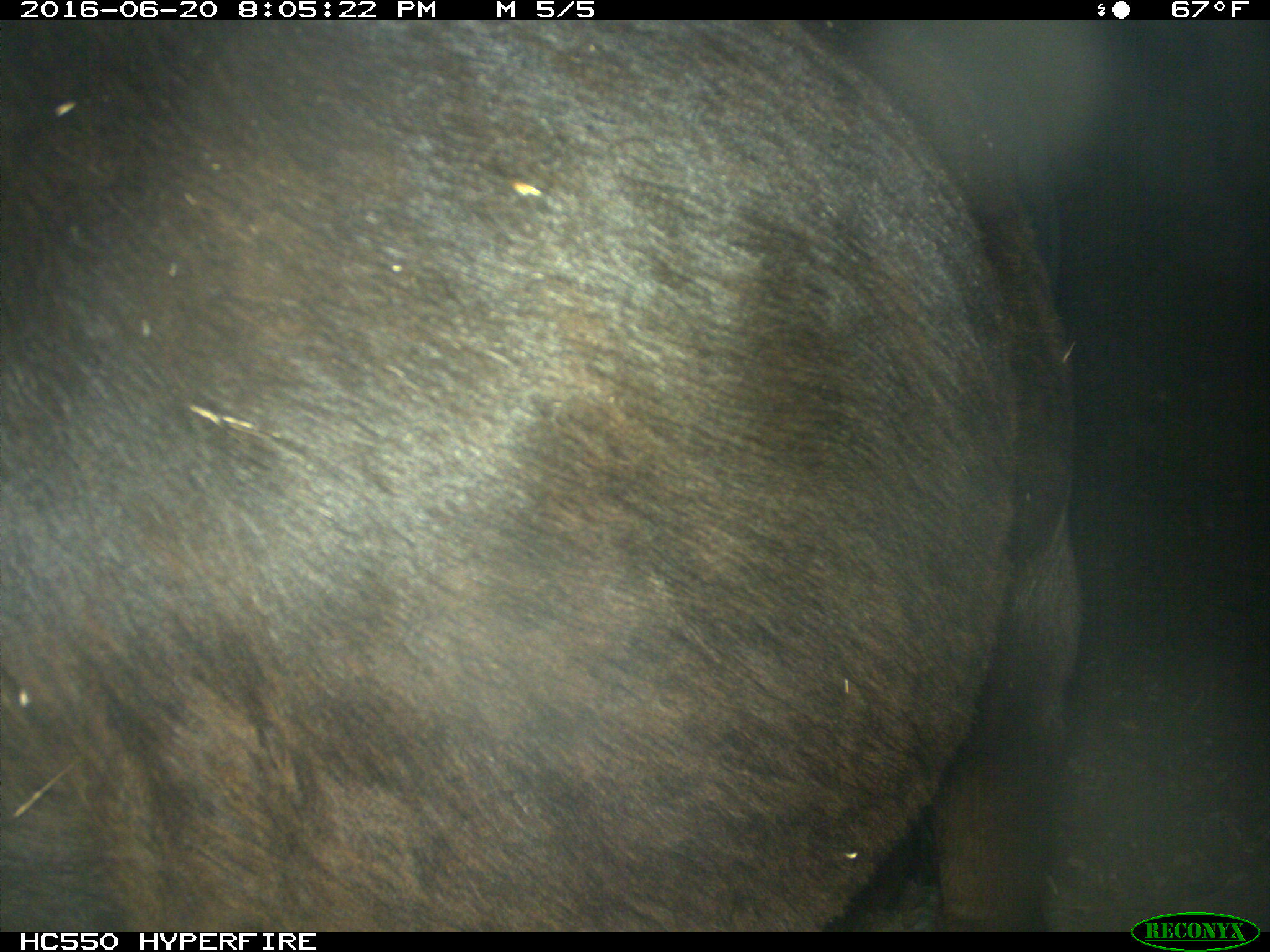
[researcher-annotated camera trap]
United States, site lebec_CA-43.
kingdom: Animalia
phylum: Chordata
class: Mammalia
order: Artiodactyla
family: Bovidae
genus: Bos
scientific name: Bos taurus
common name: domestic cow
Bos taurus (domestic cow).